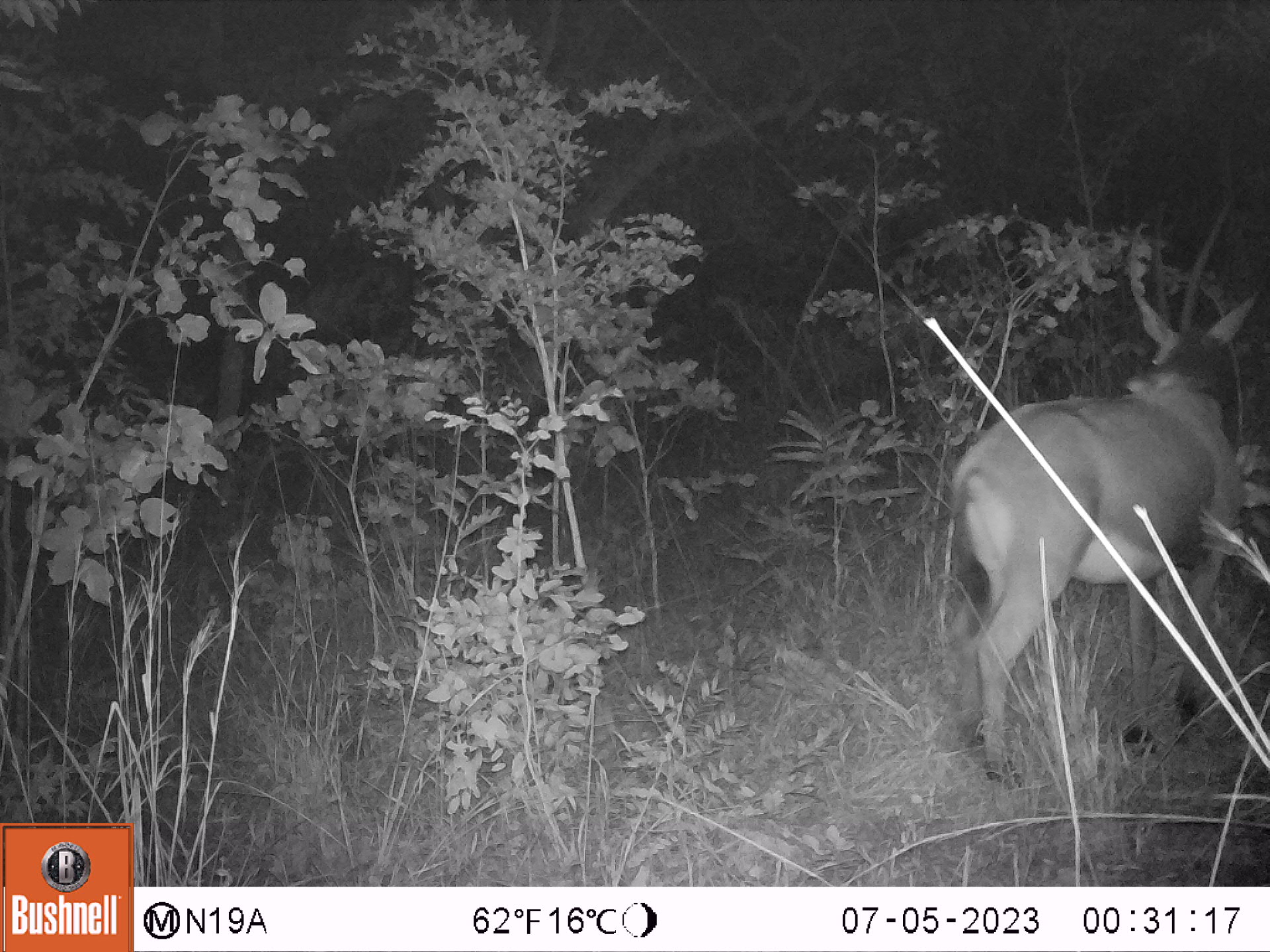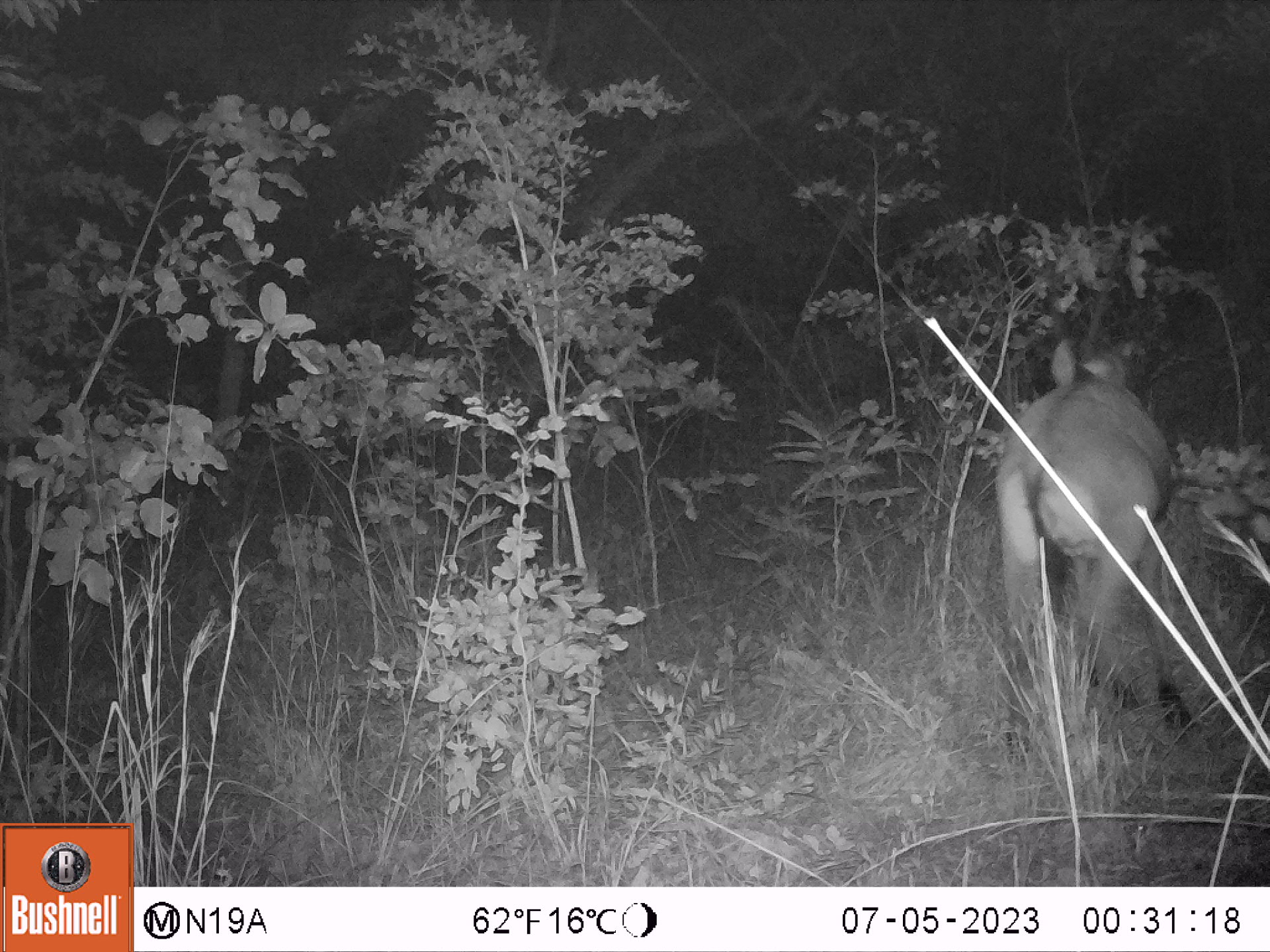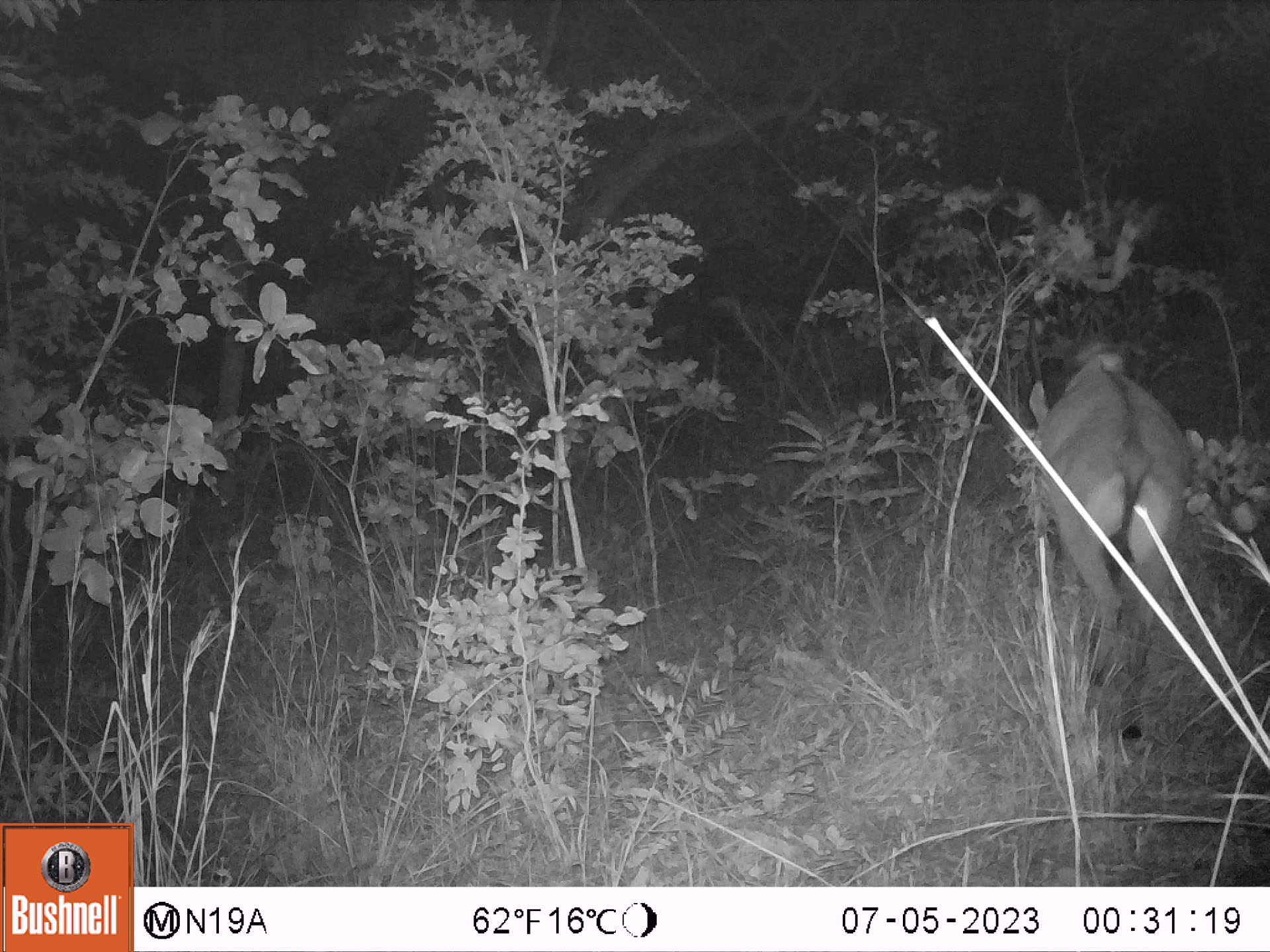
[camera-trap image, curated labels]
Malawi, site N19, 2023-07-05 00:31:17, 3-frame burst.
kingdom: Animalia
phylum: Chordata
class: Mammalia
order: Artiodactyla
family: Bovidae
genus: Hippotragus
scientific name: Hippotragus niger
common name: sable antelope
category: sable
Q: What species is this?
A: Sable (sable antelope) (Hippotragus niger).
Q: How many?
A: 1.